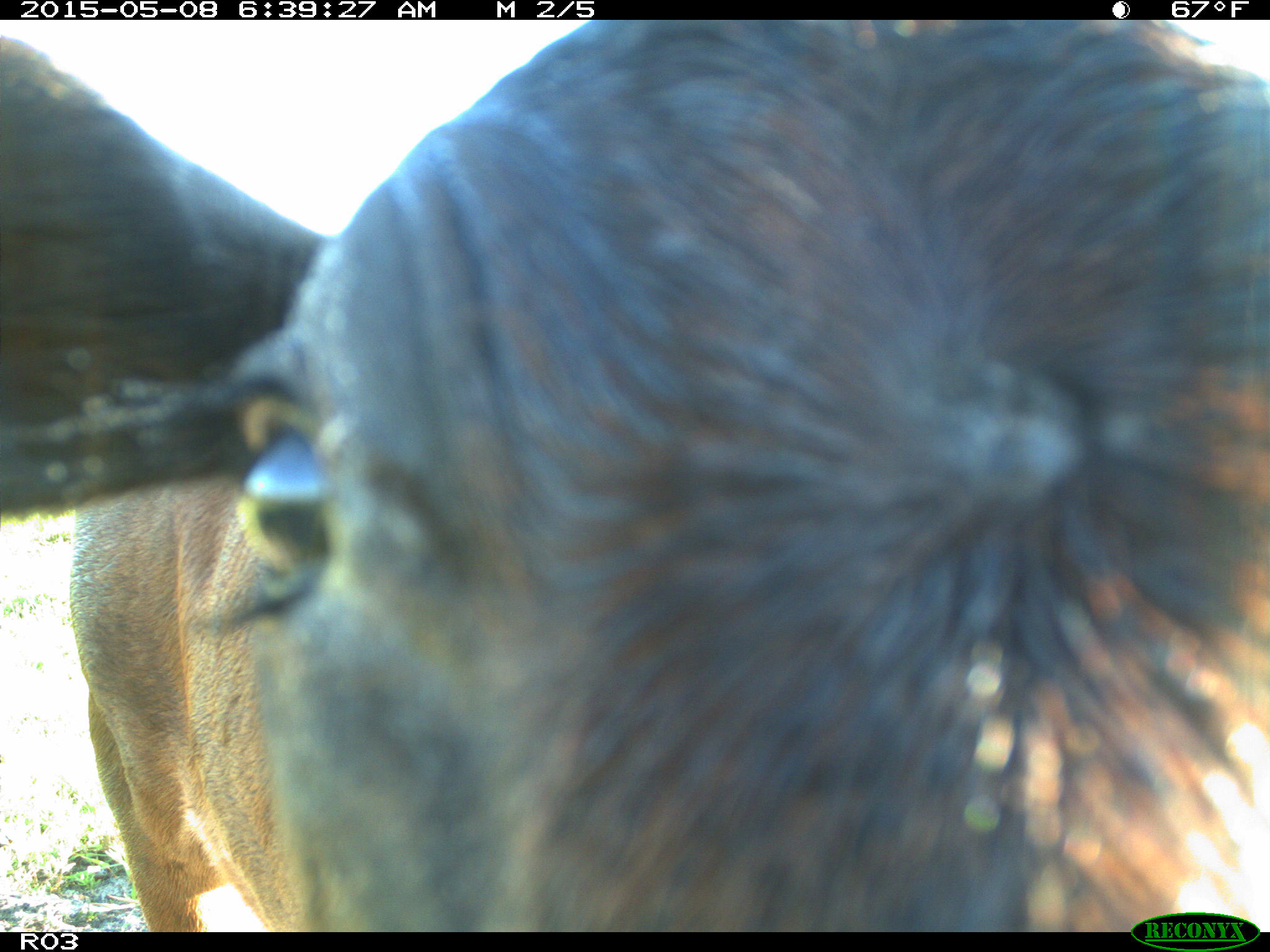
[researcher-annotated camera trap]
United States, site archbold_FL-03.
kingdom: Animalia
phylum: Chordata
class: Mammalia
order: Artiodactyla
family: Bovidae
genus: Bos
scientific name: Bos taurus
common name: domestic cow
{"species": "Bos taurus (domestic cow)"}